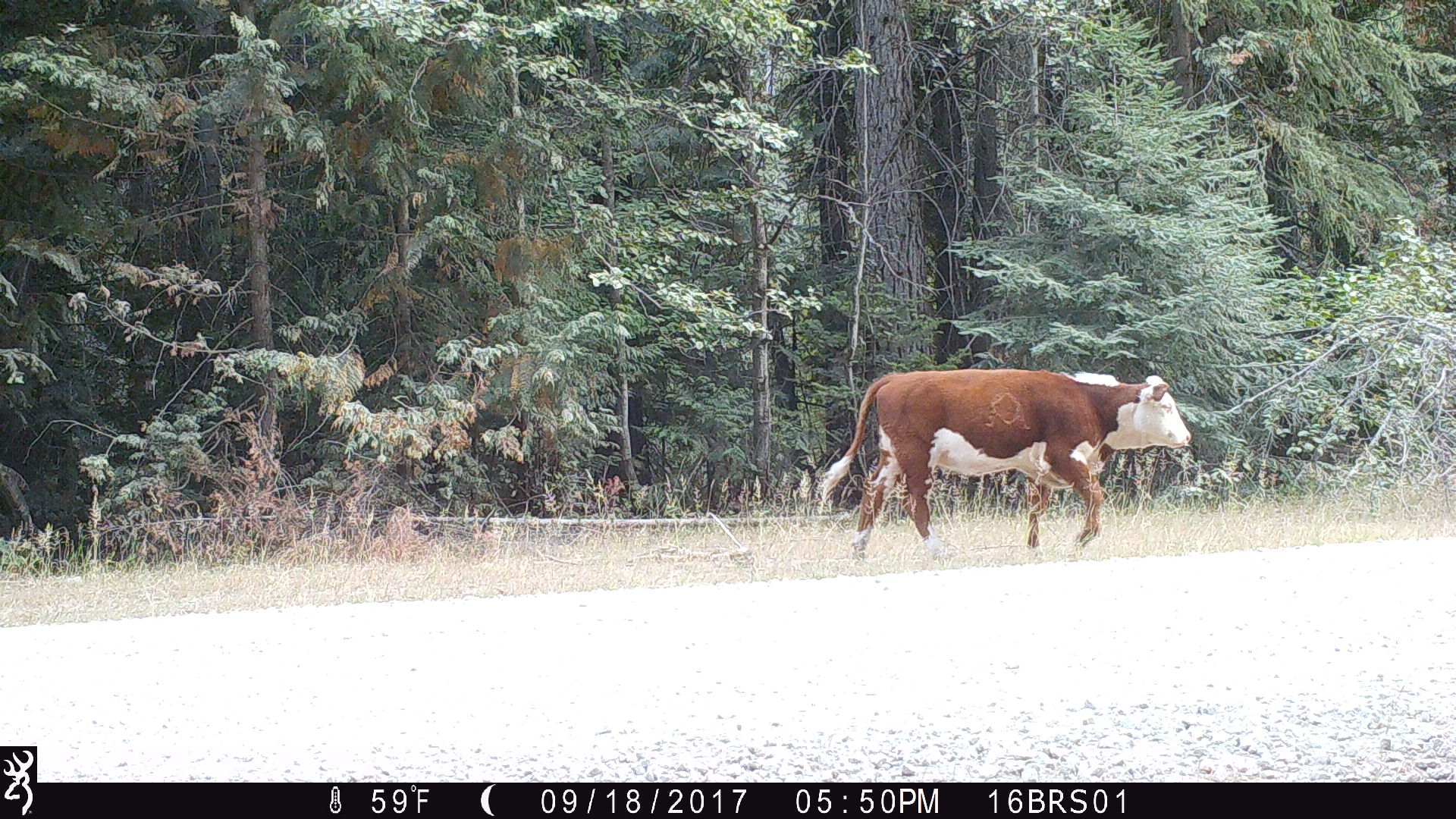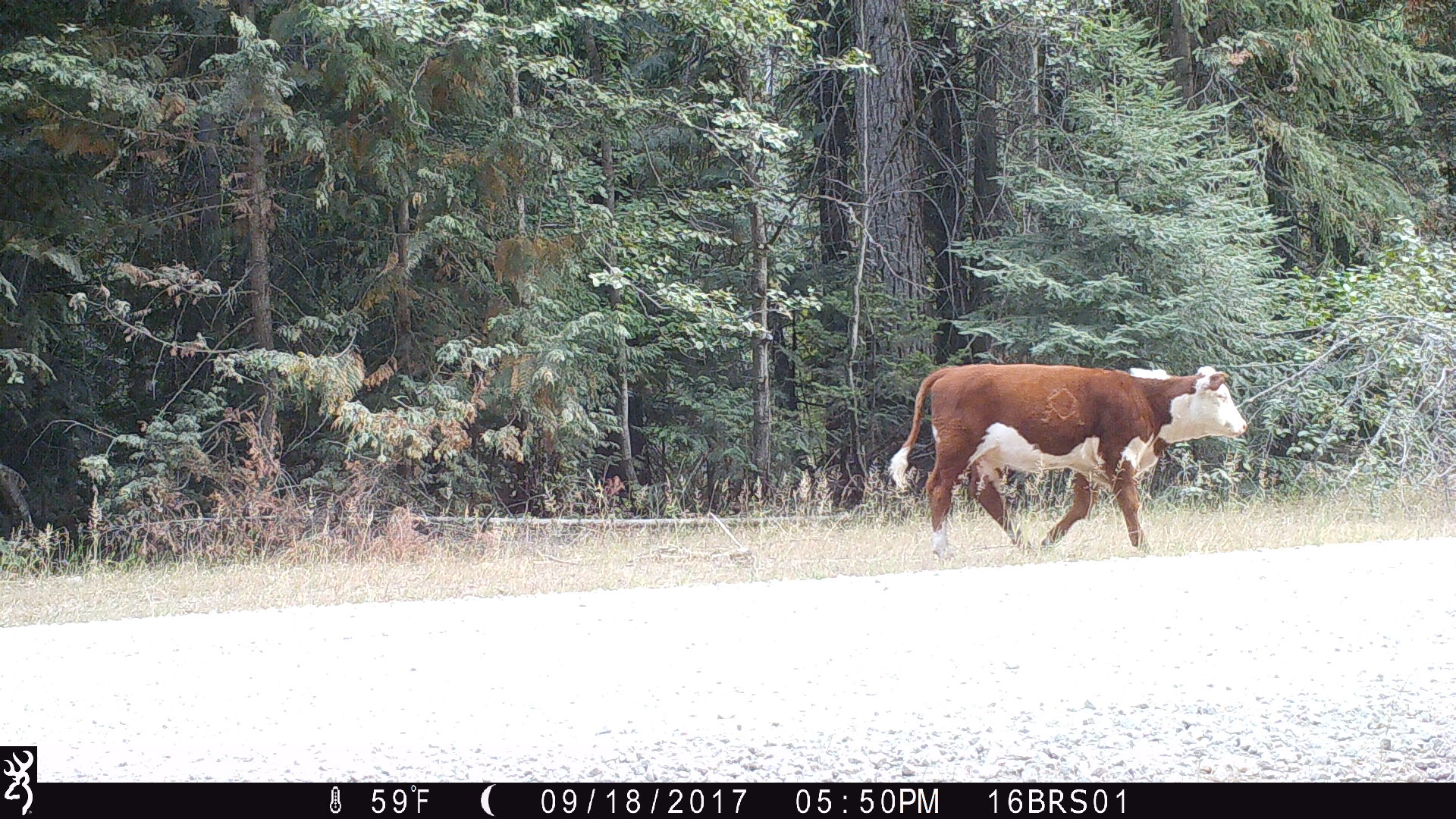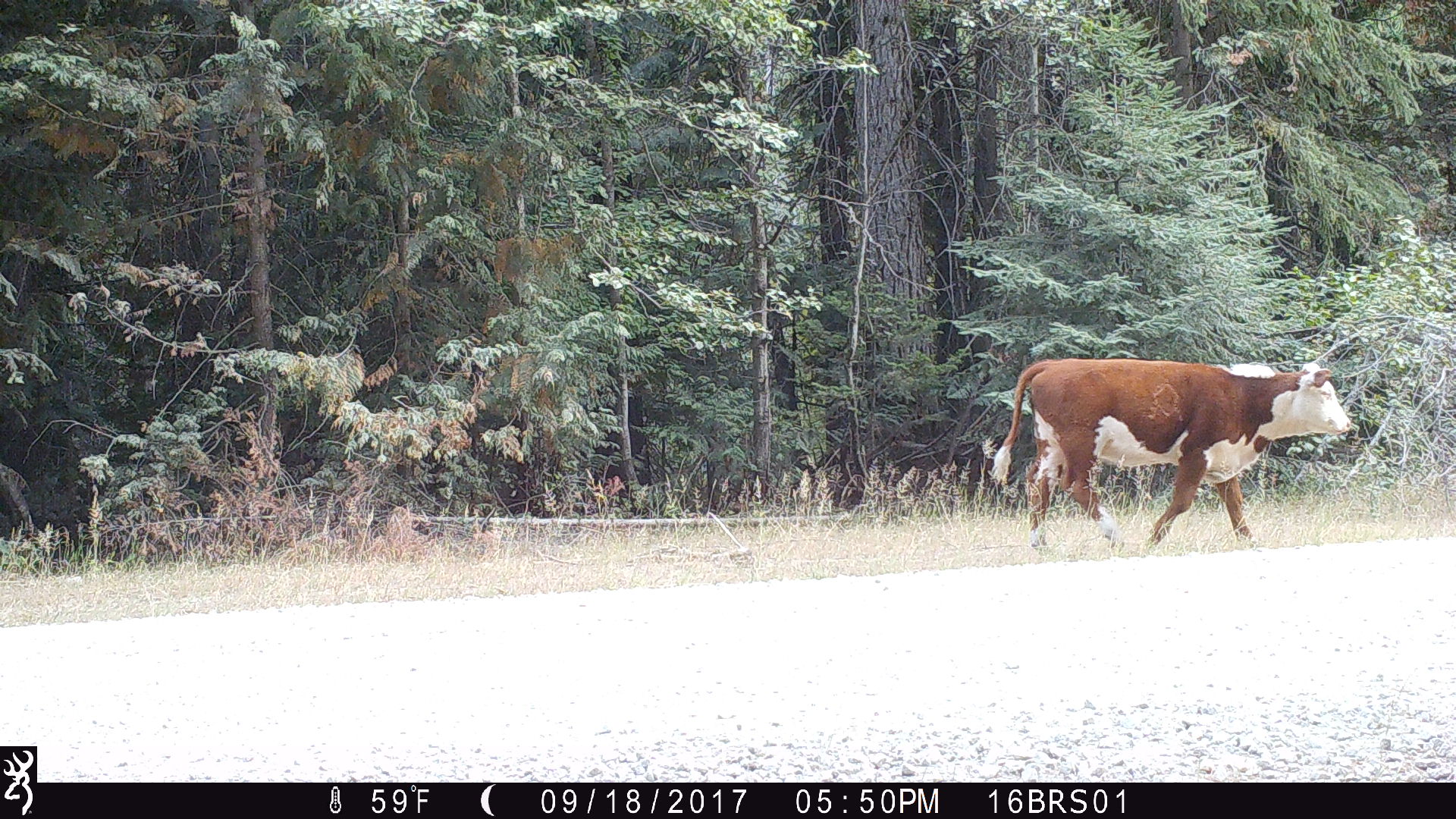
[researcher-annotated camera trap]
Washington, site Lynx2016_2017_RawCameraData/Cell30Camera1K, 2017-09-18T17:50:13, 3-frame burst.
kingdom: Animalia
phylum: Chordata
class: Mammalia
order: Artiodactyla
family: Bovidae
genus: Bos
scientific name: Bos taurus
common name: domestic cattle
Domestic cattle (Bos taurus). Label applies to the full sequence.